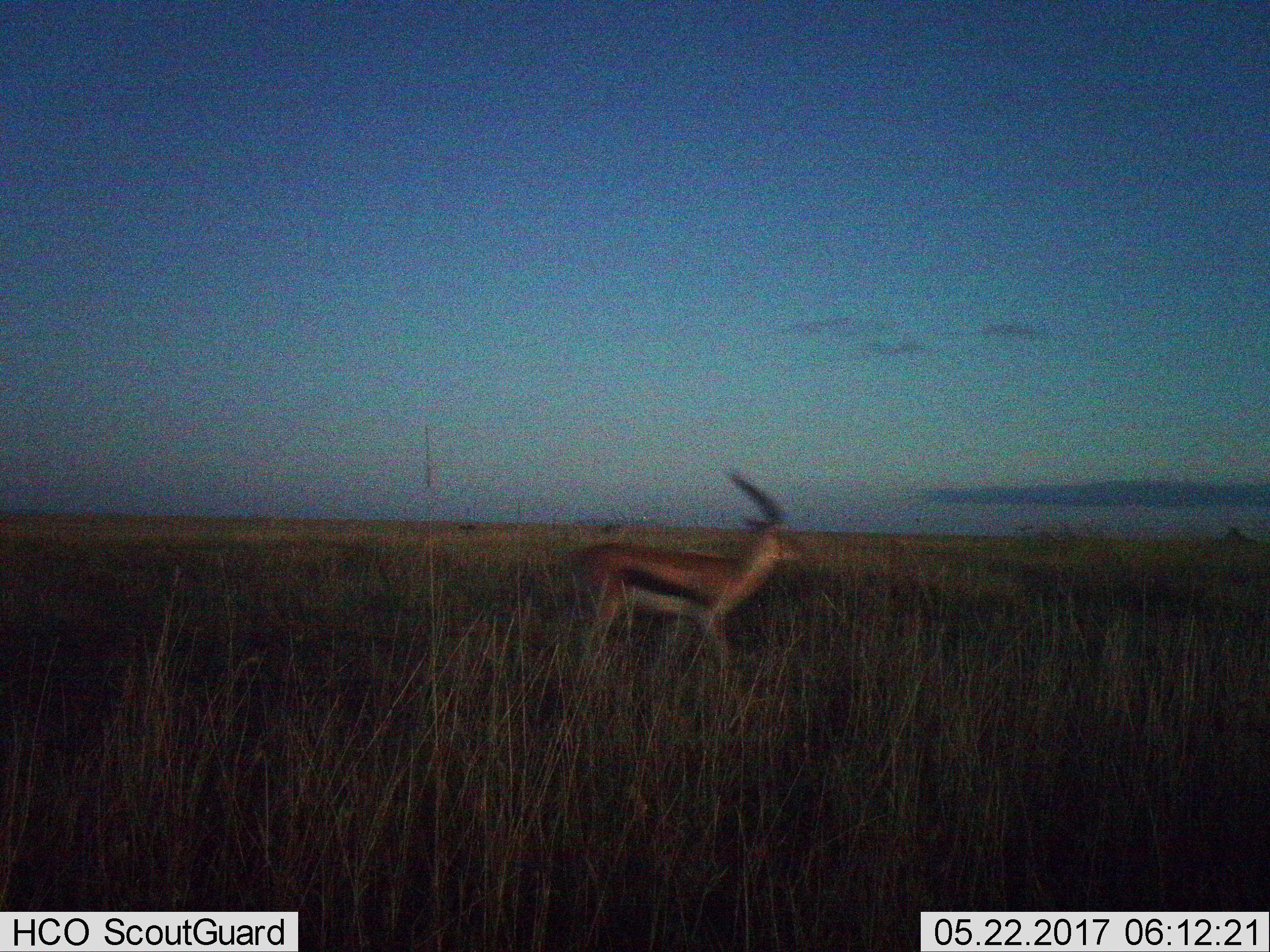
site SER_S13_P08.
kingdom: Animalia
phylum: Chordata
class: Mammalia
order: Artiodactyla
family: Bovidae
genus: Eudorcas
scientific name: Eudorcas thomsonii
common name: thomson's gazelle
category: gazellethomsons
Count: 1.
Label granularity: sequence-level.